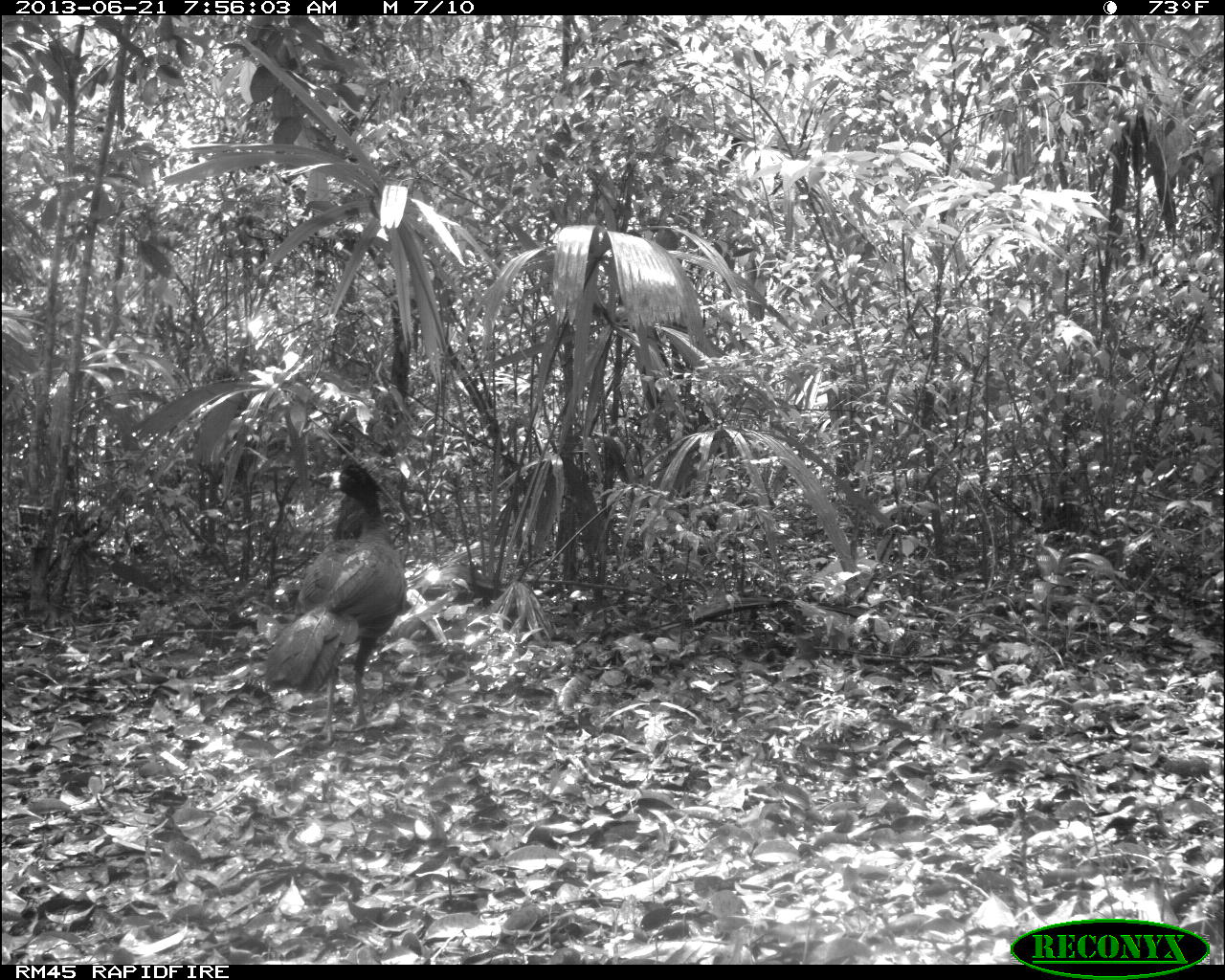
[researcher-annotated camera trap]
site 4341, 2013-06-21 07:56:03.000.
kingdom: Animalia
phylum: Chordata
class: Aves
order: Galliformes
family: Cracidae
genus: Crax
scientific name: Crax rubra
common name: great curassow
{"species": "Crax rubra (great curassow)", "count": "1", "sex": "male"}